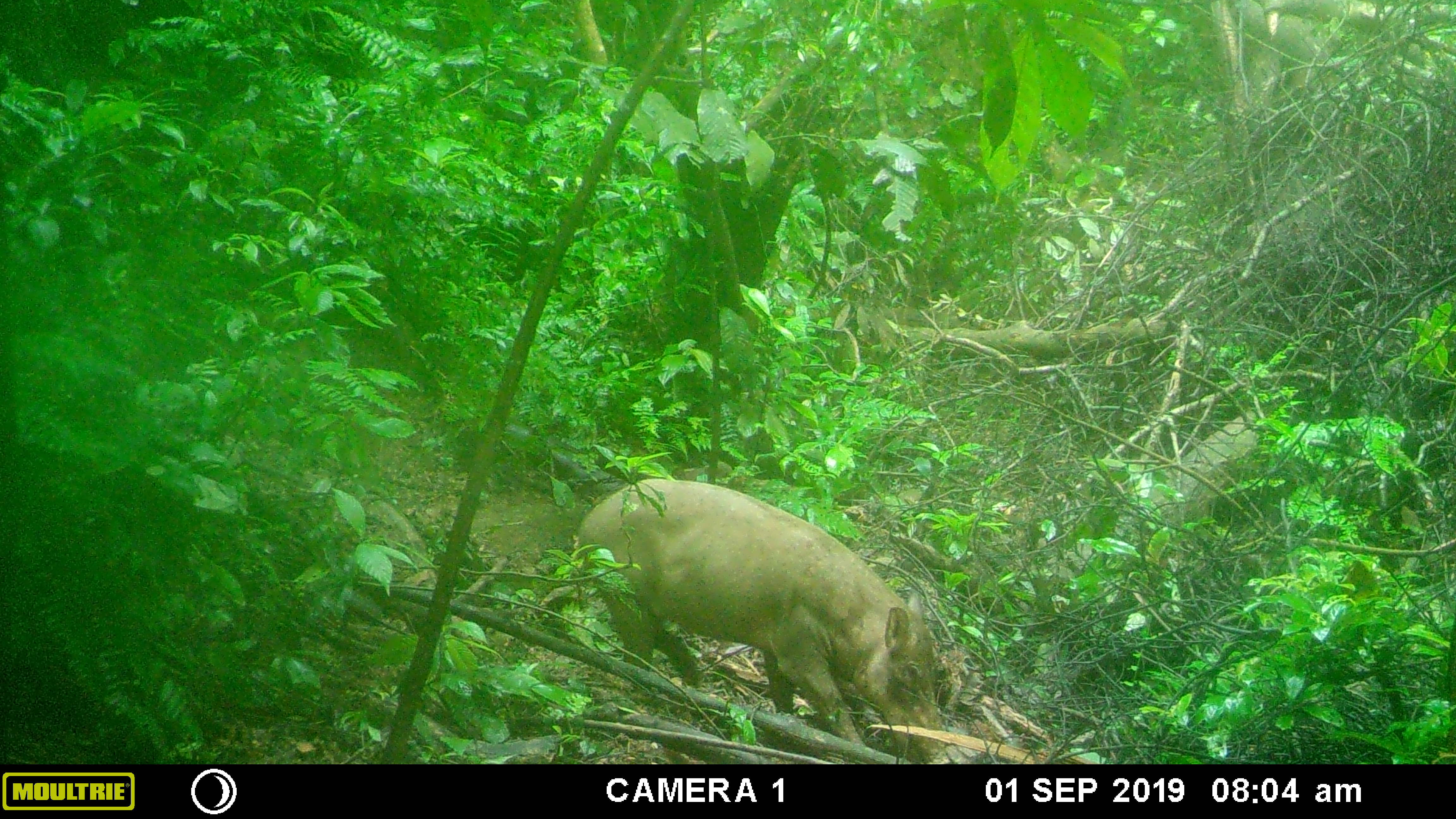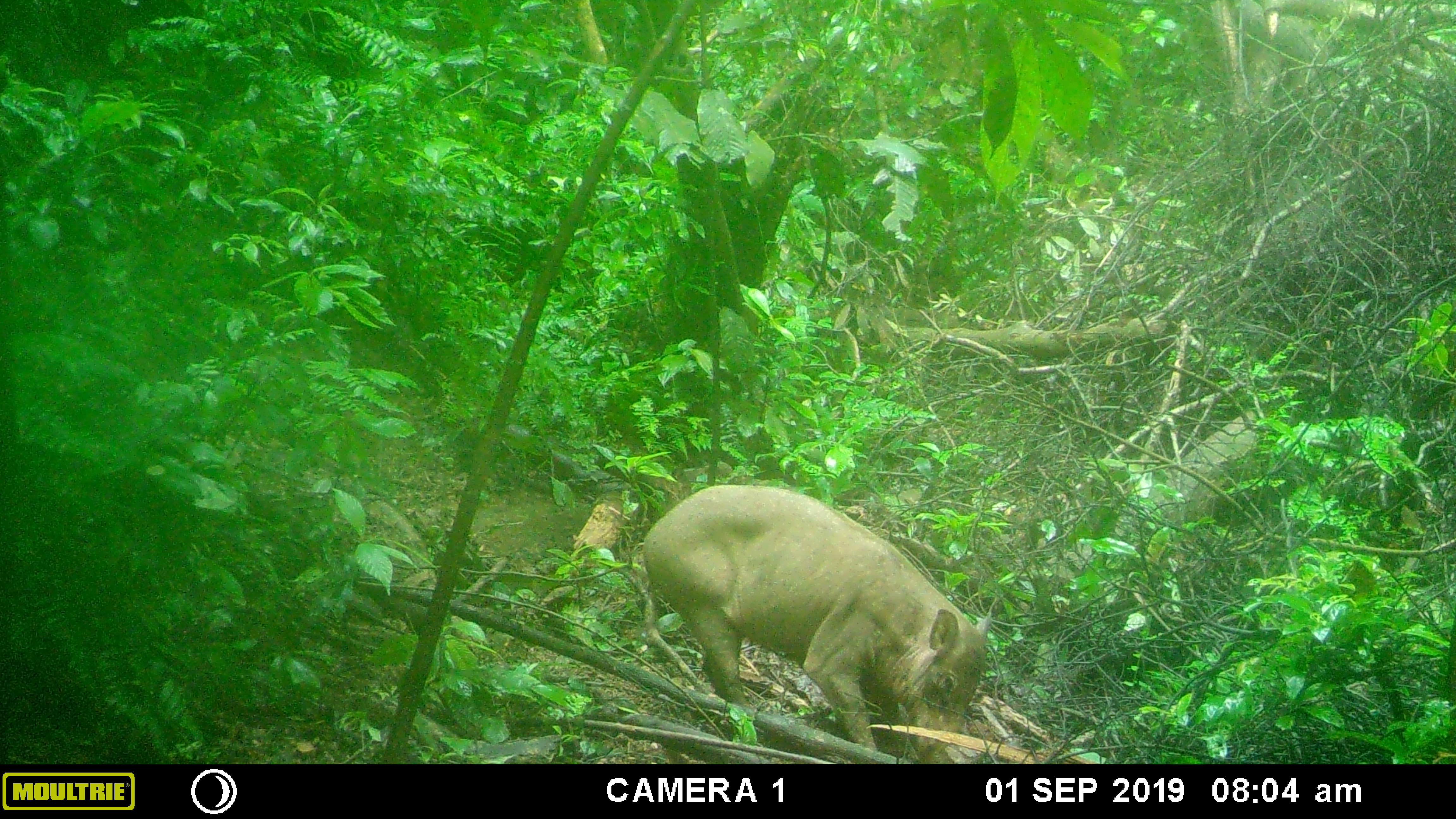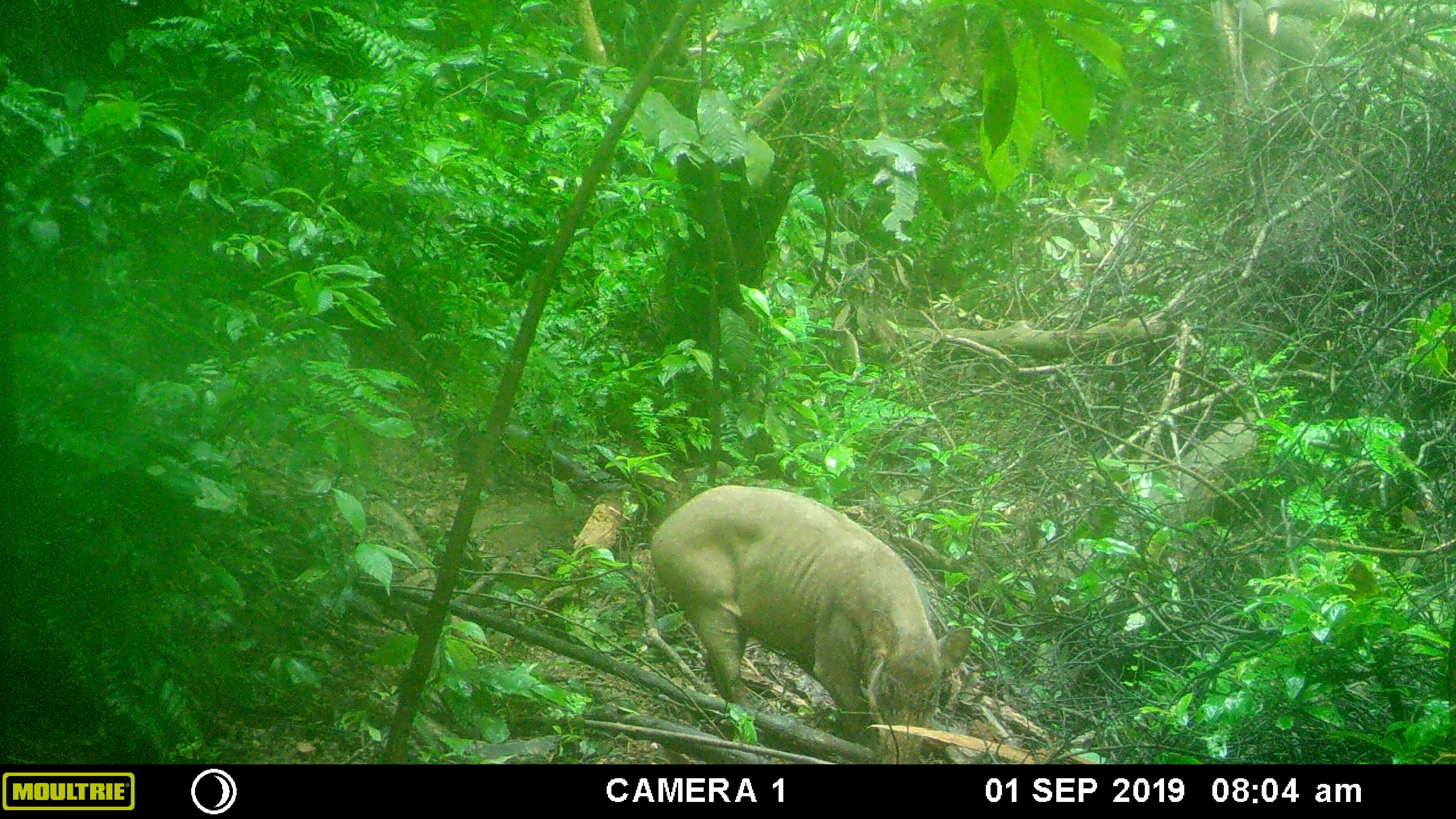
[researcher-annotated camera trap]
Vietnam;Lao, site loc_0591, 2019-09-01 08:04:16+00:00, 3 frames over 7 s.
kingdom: Animalia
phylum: Chordata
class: Mammalia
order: Artiodactyla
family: Suidae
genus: Sus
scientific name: Sus scrofa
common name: eurasian wild pig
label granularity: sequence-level